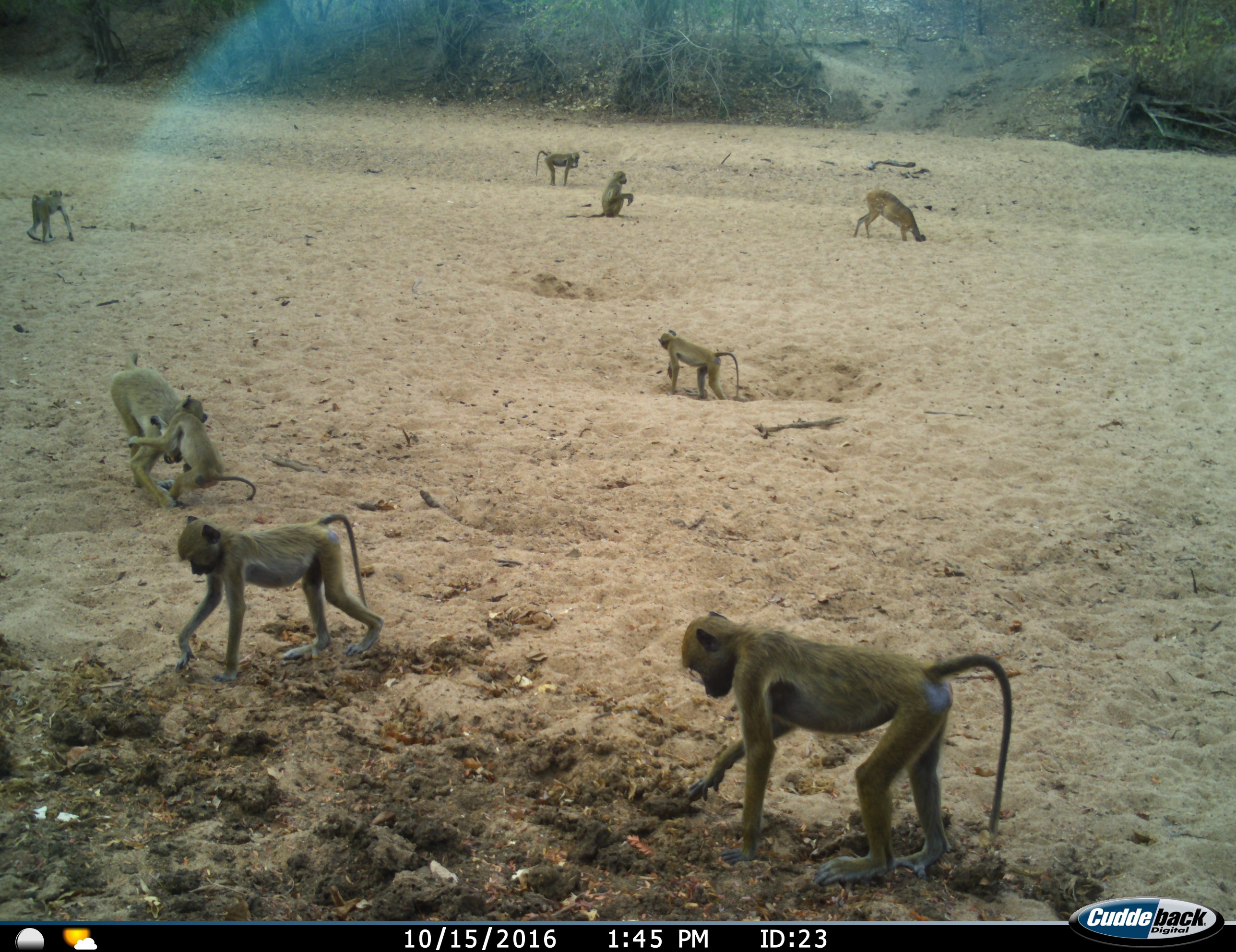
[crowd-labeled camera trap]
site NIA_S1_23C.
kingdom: Animalia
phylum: Chordata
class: Mammalia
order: Primates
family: Cercopithecidae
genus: Papio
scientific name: Papio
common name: baboon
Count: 8.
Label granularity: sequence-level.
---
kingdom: Animalia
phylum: Chordata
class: Mammalia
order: Artiodactyla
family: Bovidae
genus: Tragelaphus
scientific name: Tragelaphus scriptus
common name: bushbuck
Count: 1.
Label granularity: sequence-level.